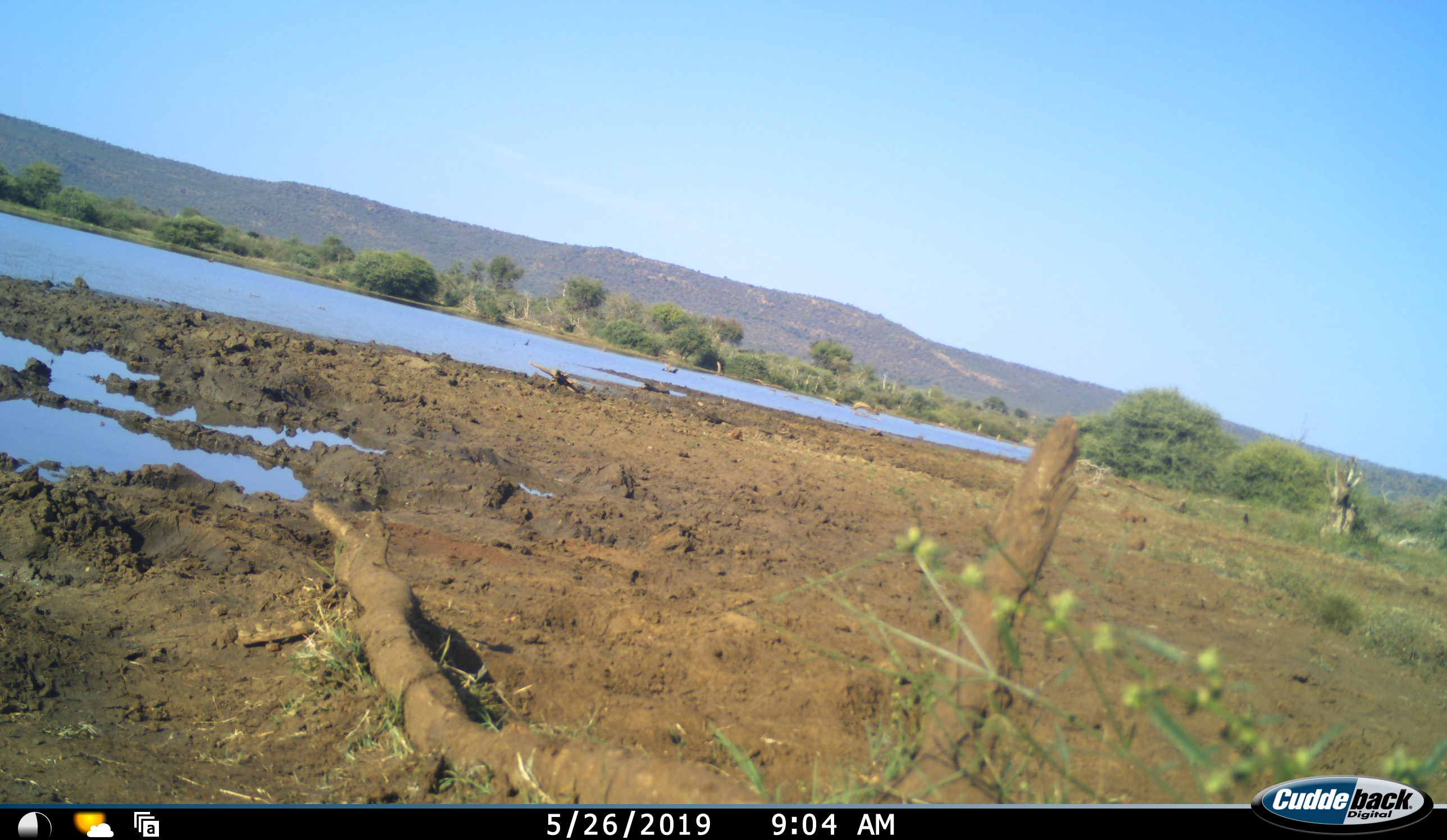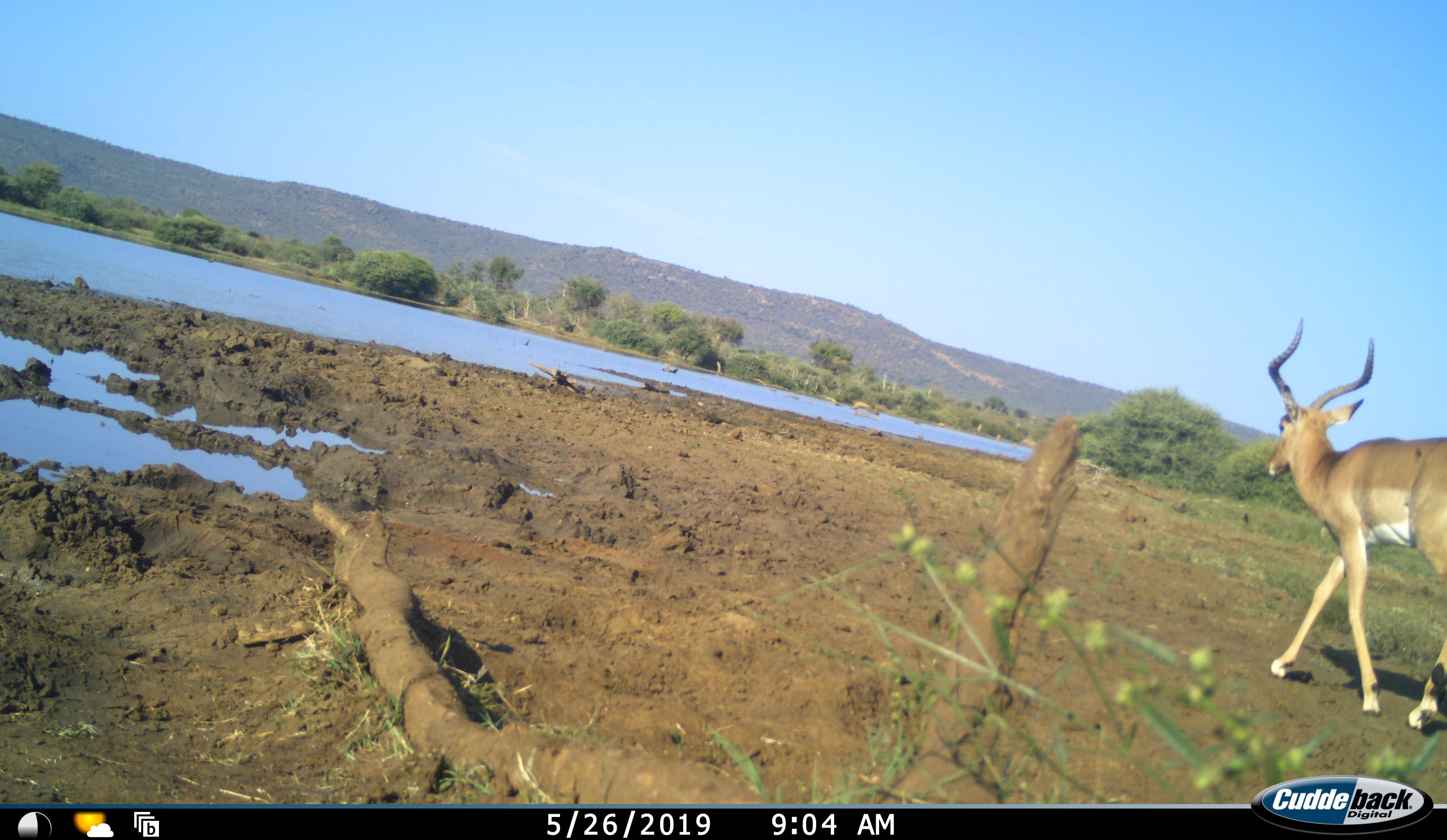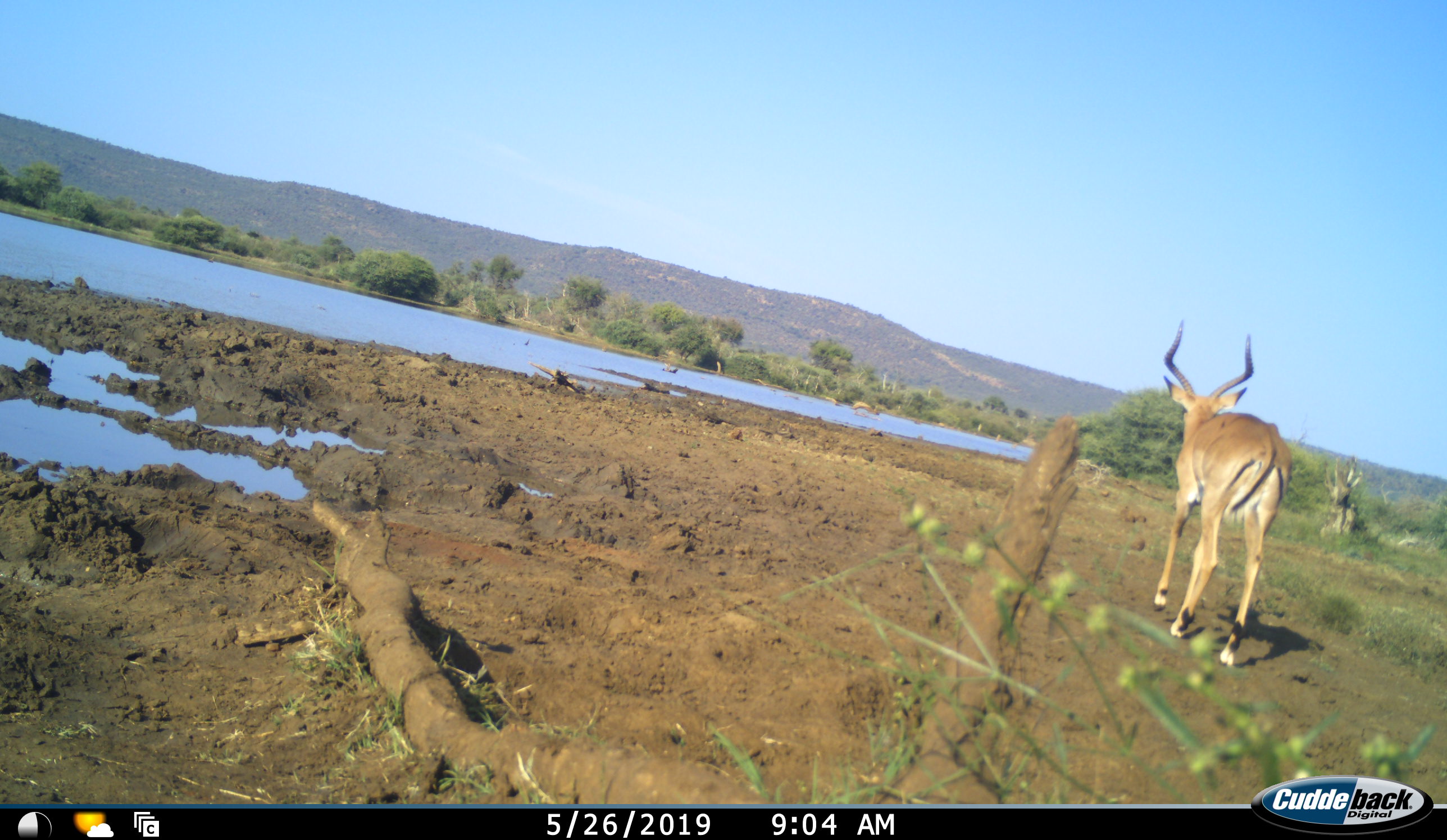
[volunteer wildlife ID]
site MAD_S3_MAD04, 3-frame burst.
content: unidentified animal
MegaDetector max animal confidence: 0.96